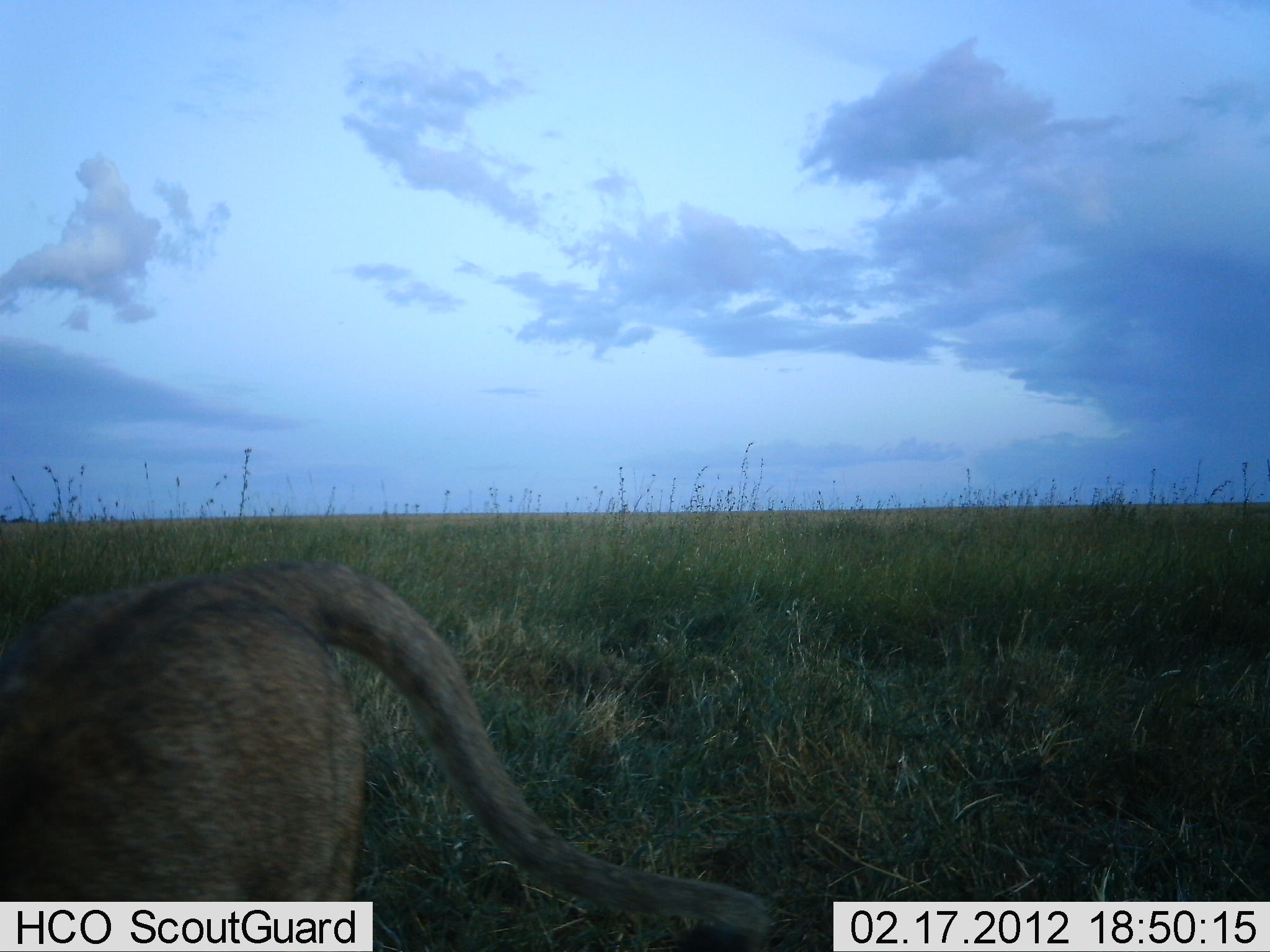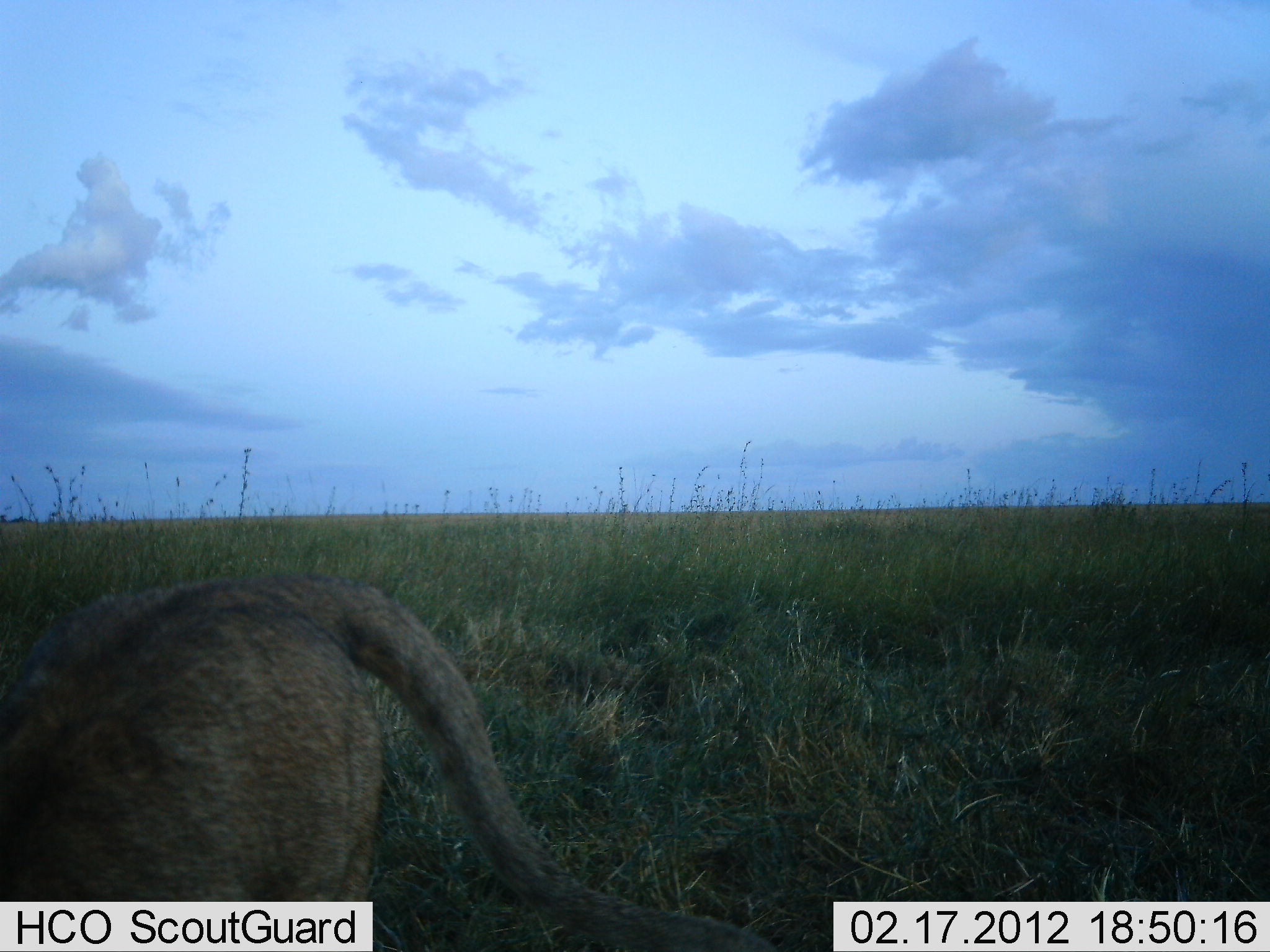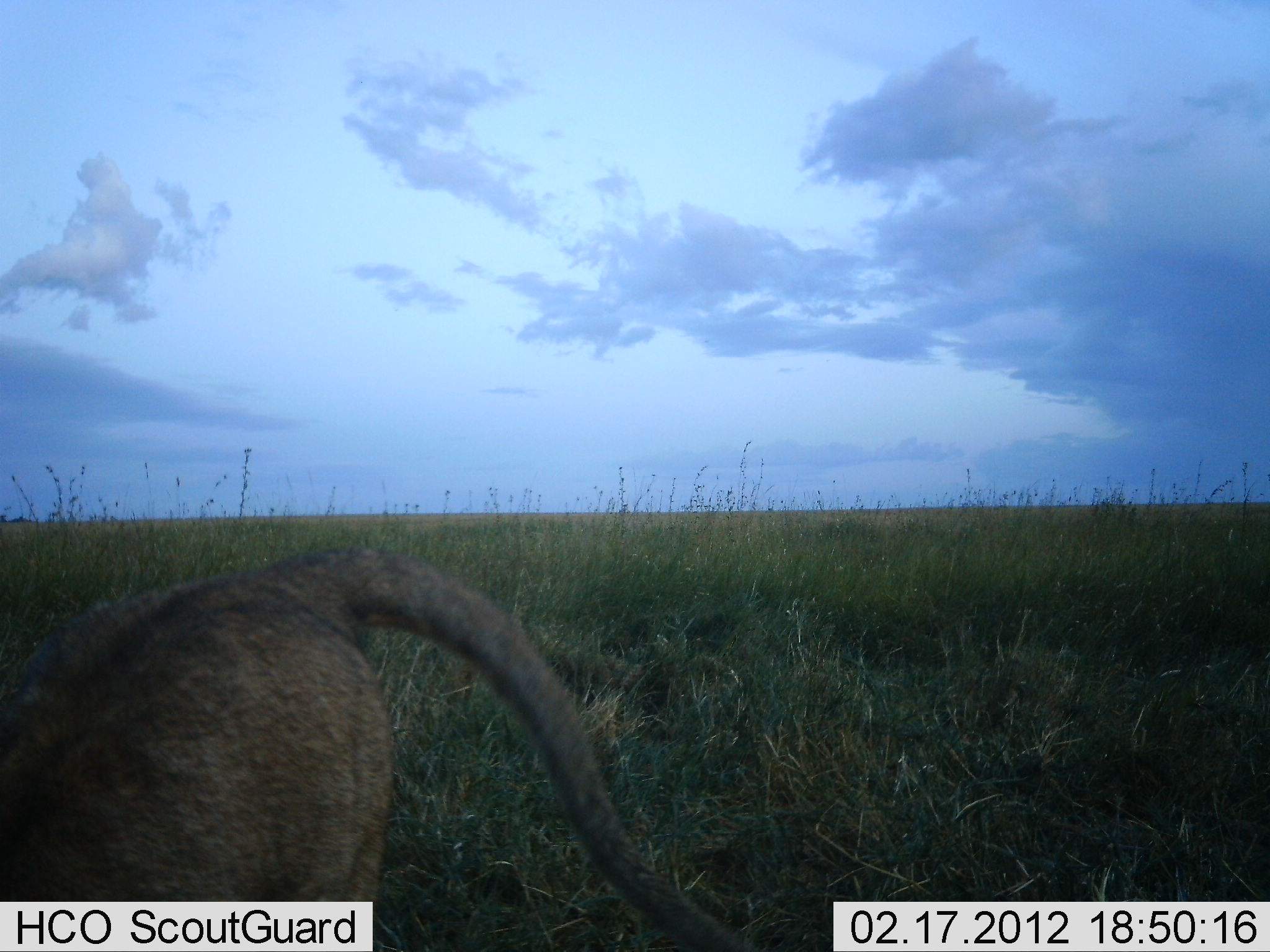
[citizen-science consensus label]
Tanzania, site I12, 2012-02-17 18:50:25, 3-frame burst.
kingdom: Animalia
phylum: Chordata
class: Mammalia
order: Carnivora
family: Felidae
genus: Panthera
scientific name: Panthera leo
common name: lion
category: lionfemale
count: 1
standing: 36%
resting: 27%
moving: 36%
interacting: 0%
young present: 0%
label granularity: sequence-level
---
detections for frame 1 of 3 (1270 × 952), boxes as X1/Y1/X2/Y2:
animal: 1/559/779/952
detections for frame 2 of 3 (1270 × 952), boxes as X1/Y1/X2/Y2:
animal: 1/567/784/952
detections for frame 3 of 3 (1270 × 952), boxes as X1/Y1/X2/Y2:
animal: 1/549/791/952